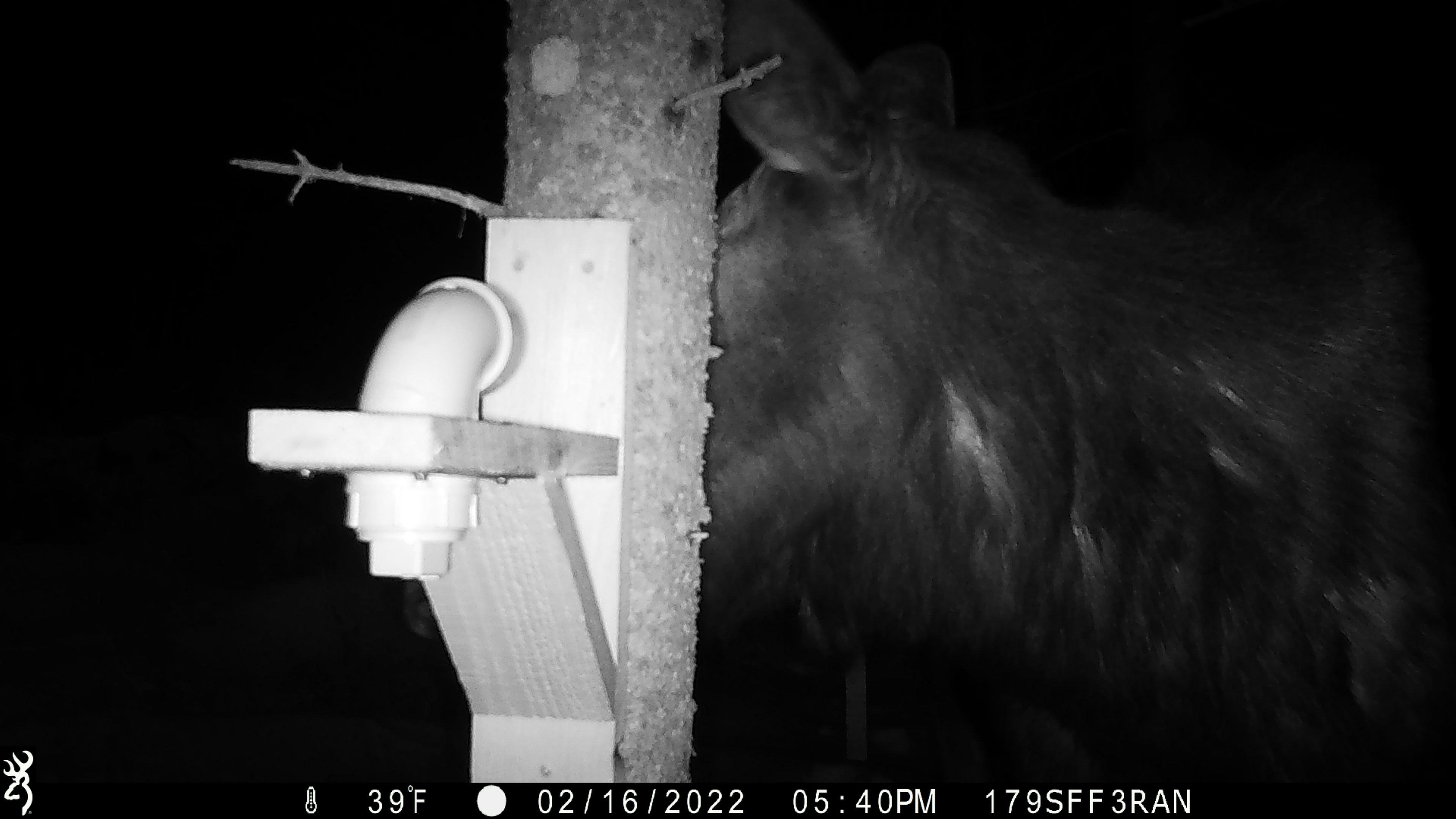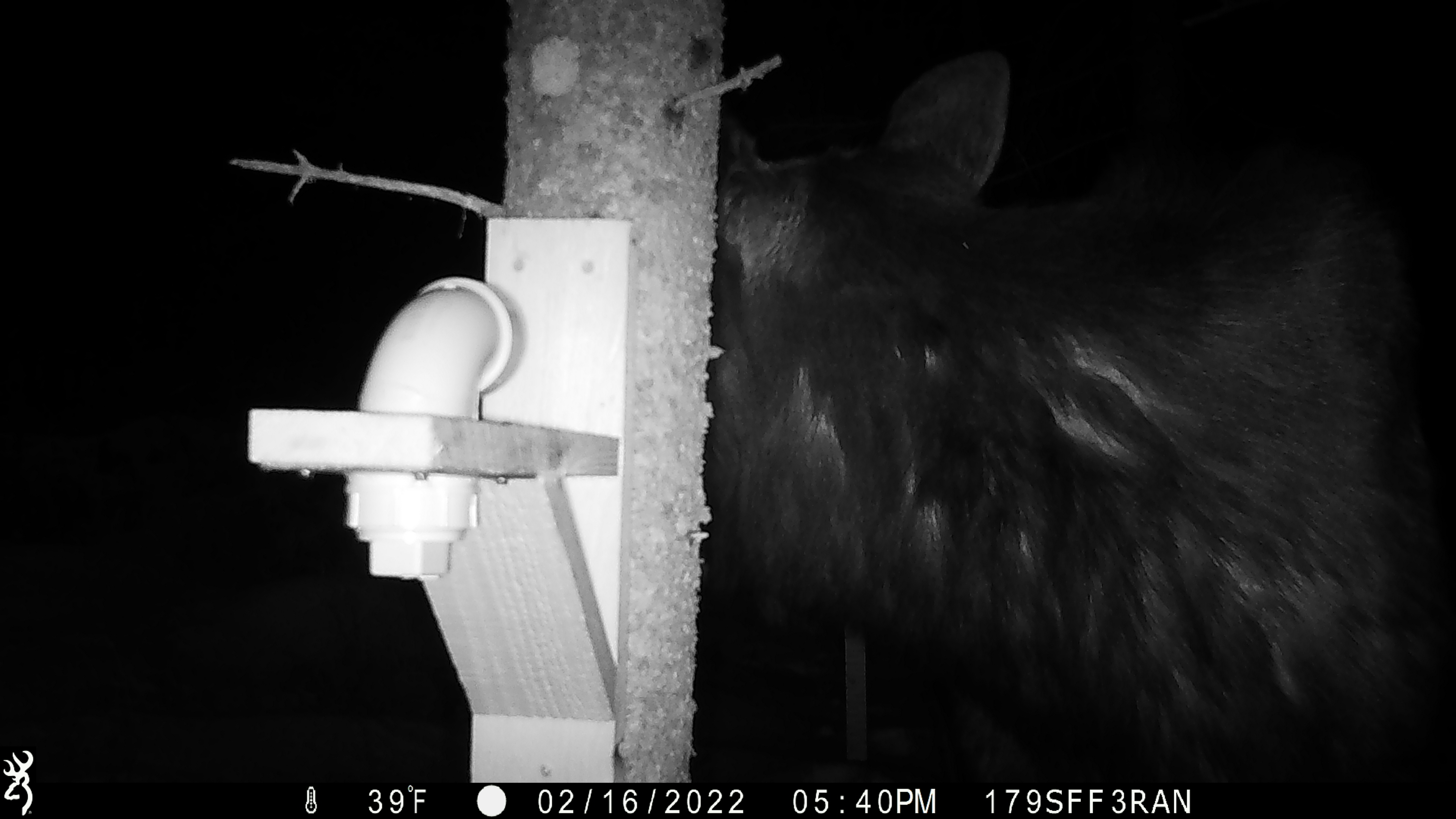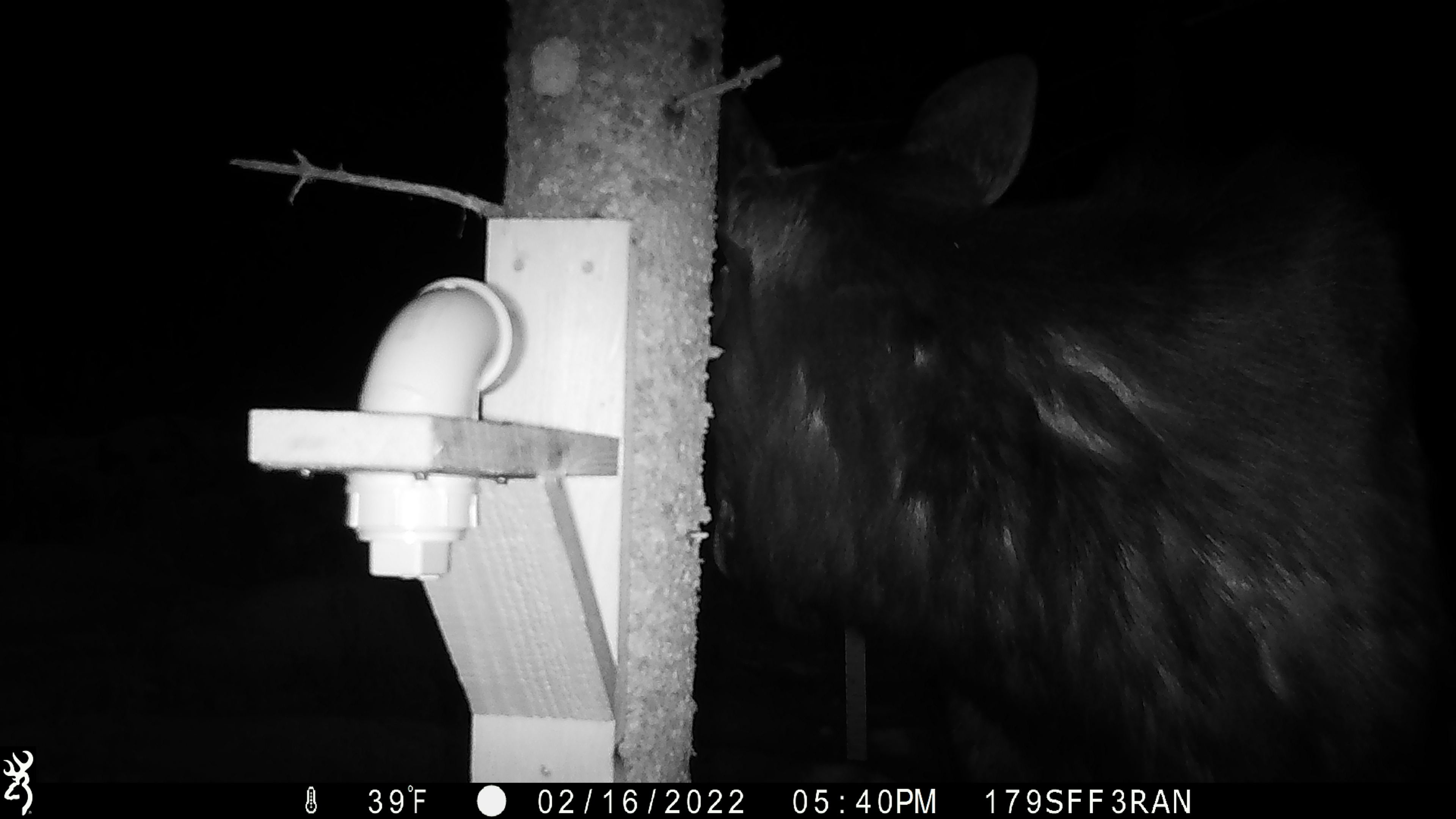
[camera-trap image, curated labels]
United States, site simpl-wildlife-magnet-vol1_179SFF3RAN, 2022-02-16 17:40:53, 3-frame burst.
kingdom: Animalia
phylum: Chordata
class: Mammalia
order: Artiodactyla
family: Cervidae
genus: Alces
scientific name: Alces alces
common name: moose